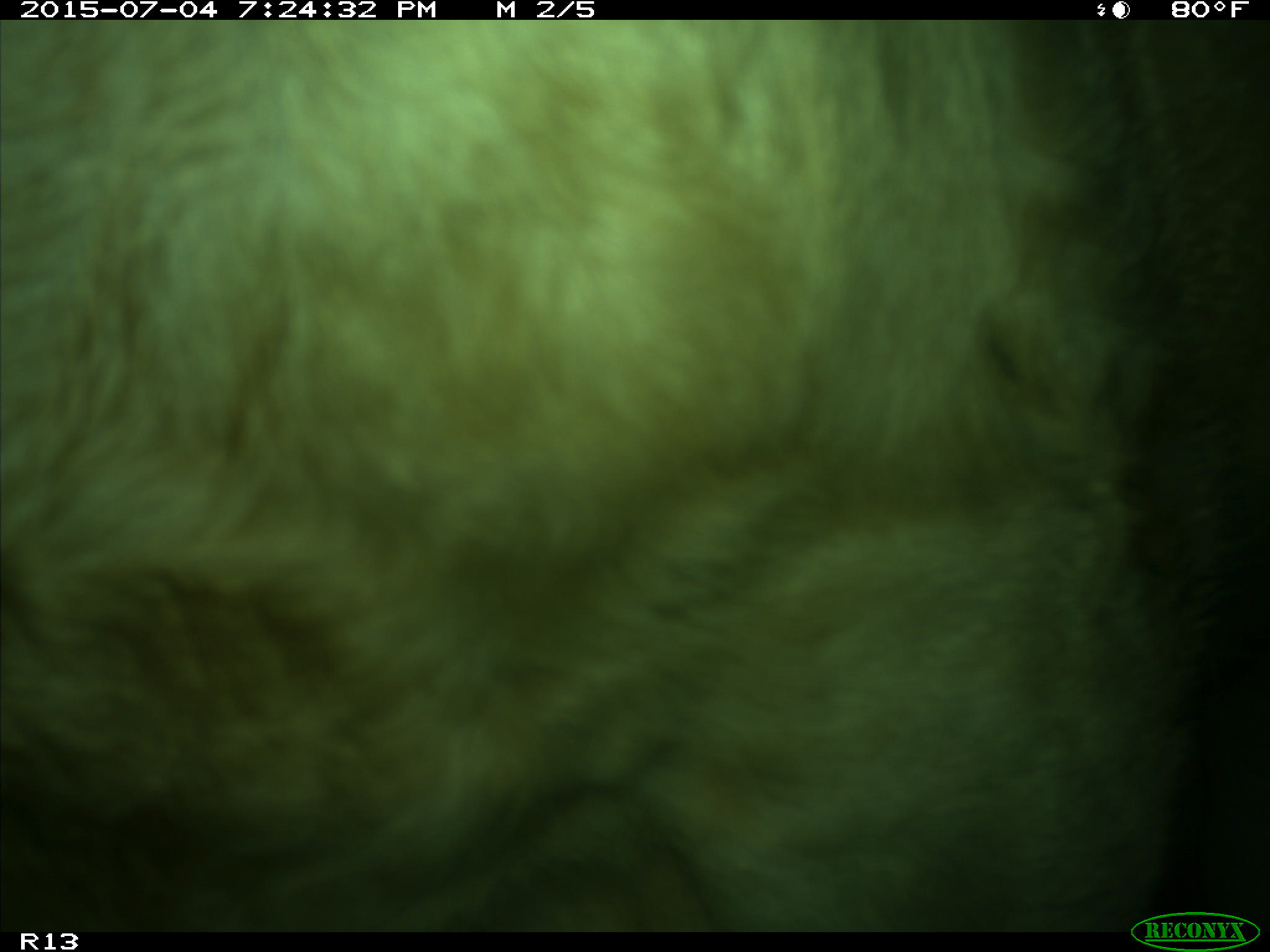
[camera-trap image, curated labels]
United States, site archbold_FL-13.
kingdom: Animalia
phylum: Chordata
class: Mammalia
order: Artiodactyla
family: Bovidae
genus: Bos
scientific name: Bos taurus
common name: domestic cow